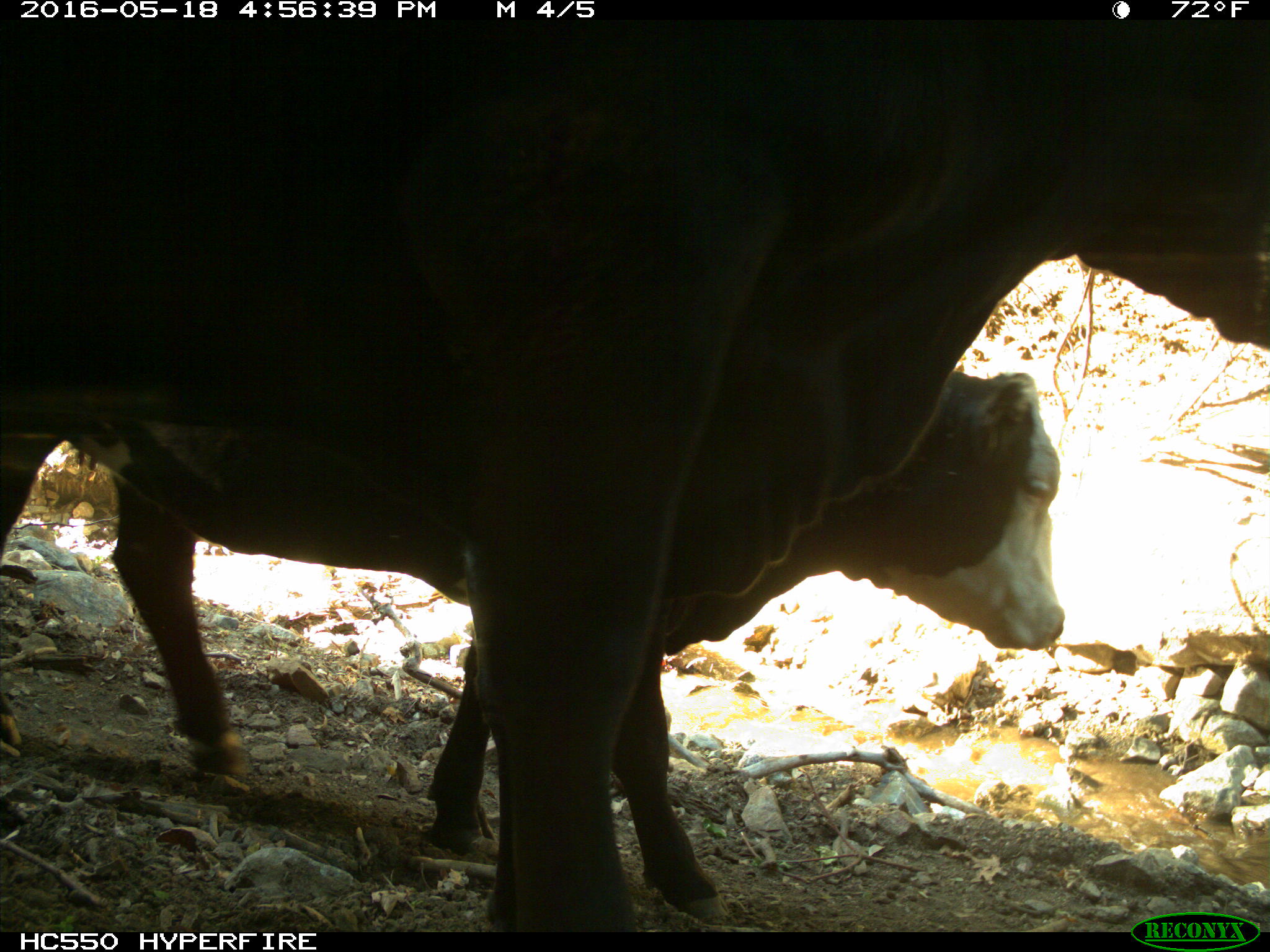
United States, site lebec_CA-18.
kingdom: Animalia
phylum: Chordata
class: Mammalia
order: Artiodactyla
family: Bovidae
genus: Bos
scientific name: Bos taurus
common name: domestic cow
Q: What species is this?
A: Bos taurus (domestic cow).